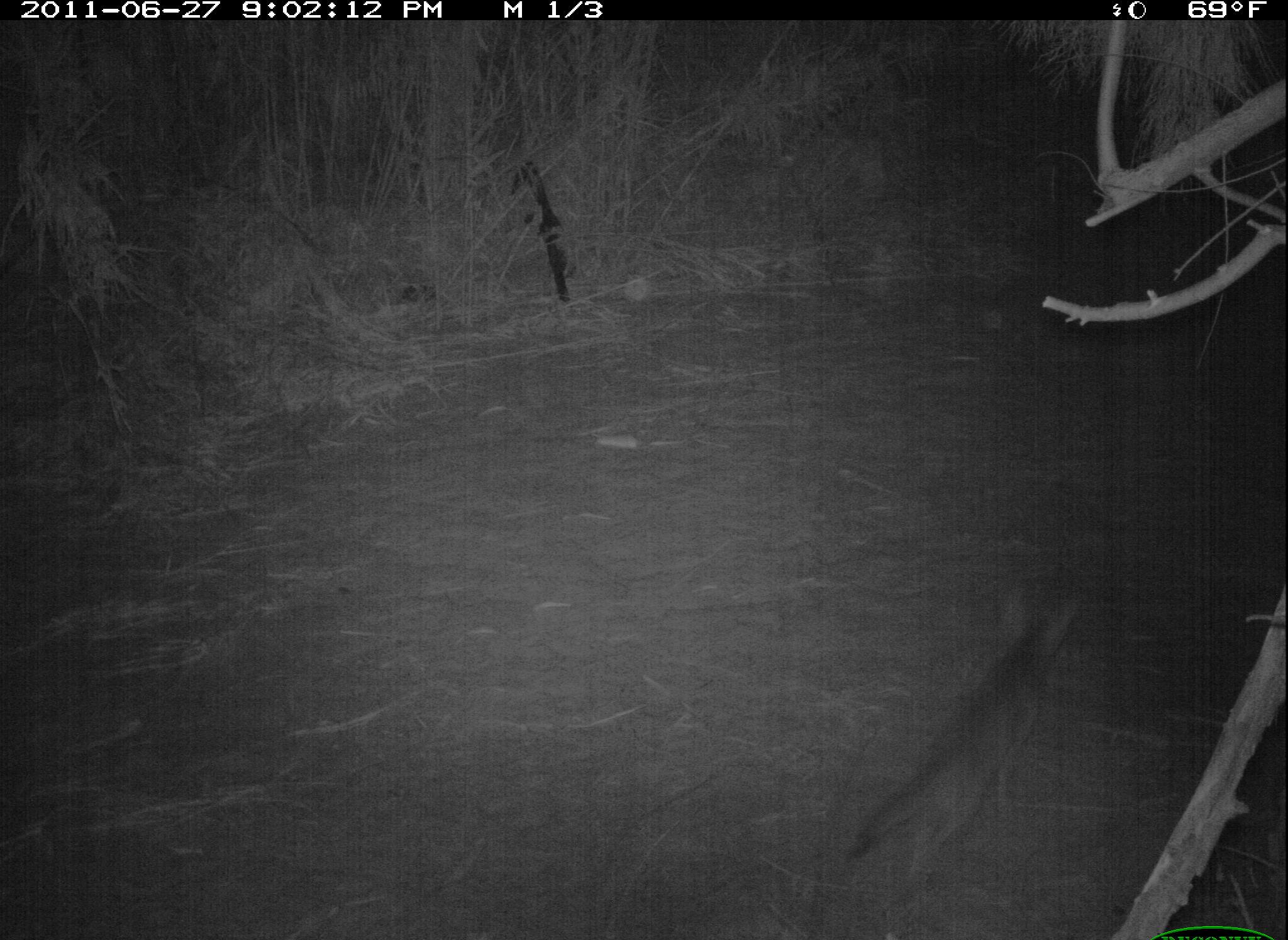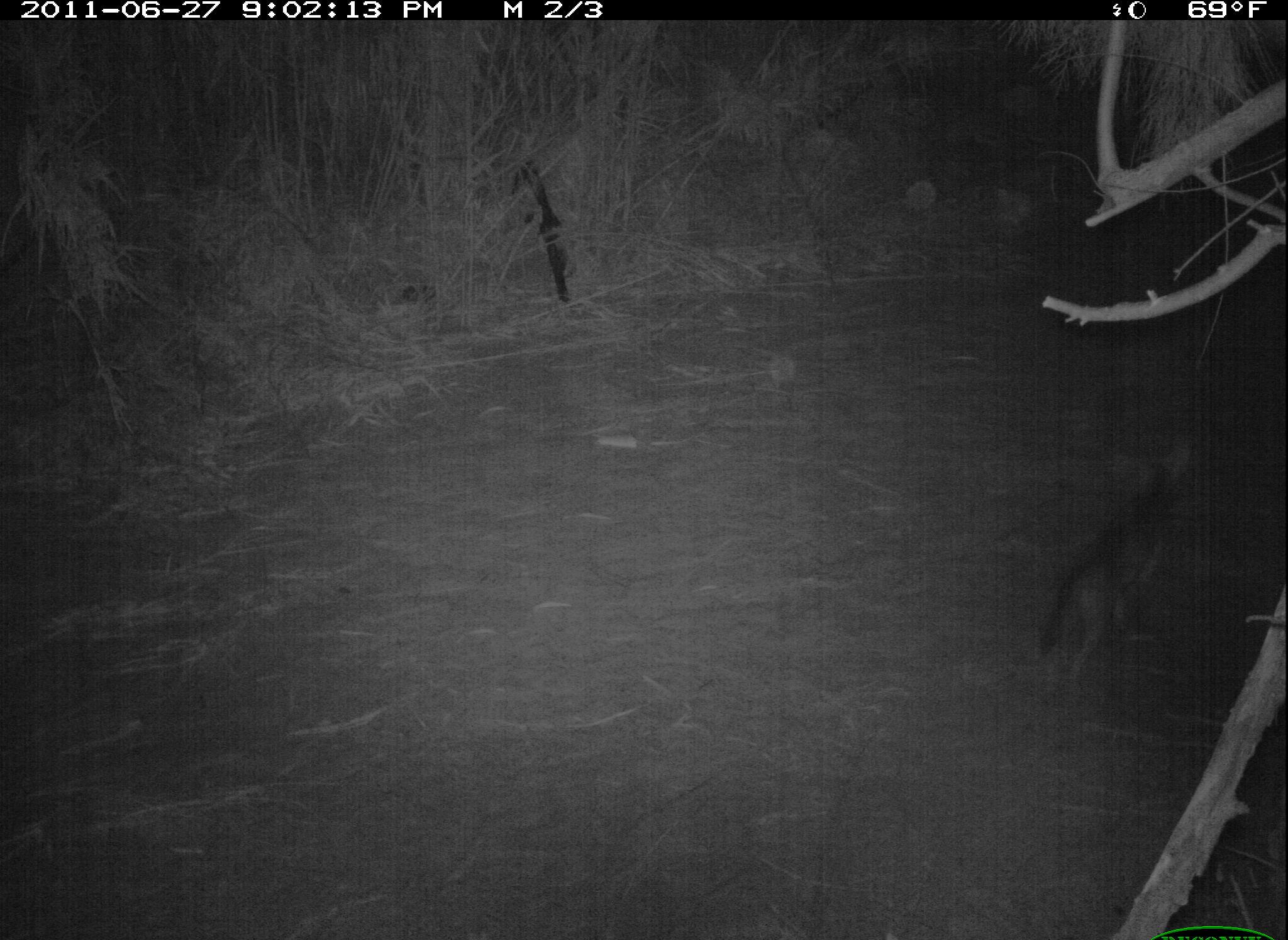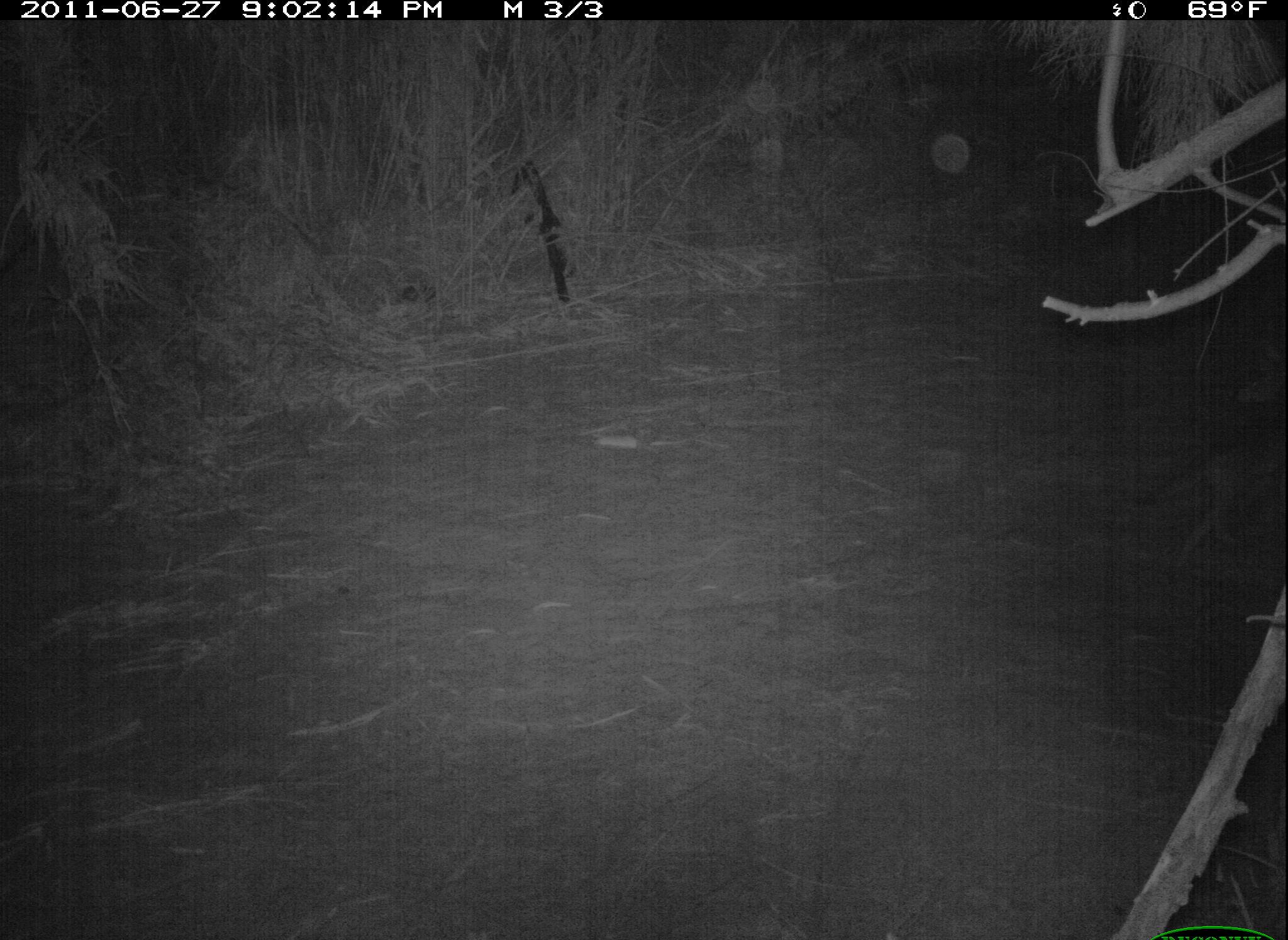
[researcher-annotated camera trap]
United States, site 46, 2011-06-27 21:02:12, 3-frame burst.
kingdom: Animalia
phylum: Chordata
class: Mammalia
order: Carnivora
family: Canidae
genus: Canis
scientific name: Canis latrans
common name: coyote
Coyote (Canis latrans).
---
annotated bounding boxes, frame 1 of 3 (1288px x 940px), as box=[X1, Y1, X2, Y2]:
coyote: box=[839, 572, 1114, 905]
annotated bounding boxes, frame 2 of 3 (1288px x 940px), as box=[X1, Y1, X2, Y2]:
coyote: box=[1029, 432, 1203, 697]